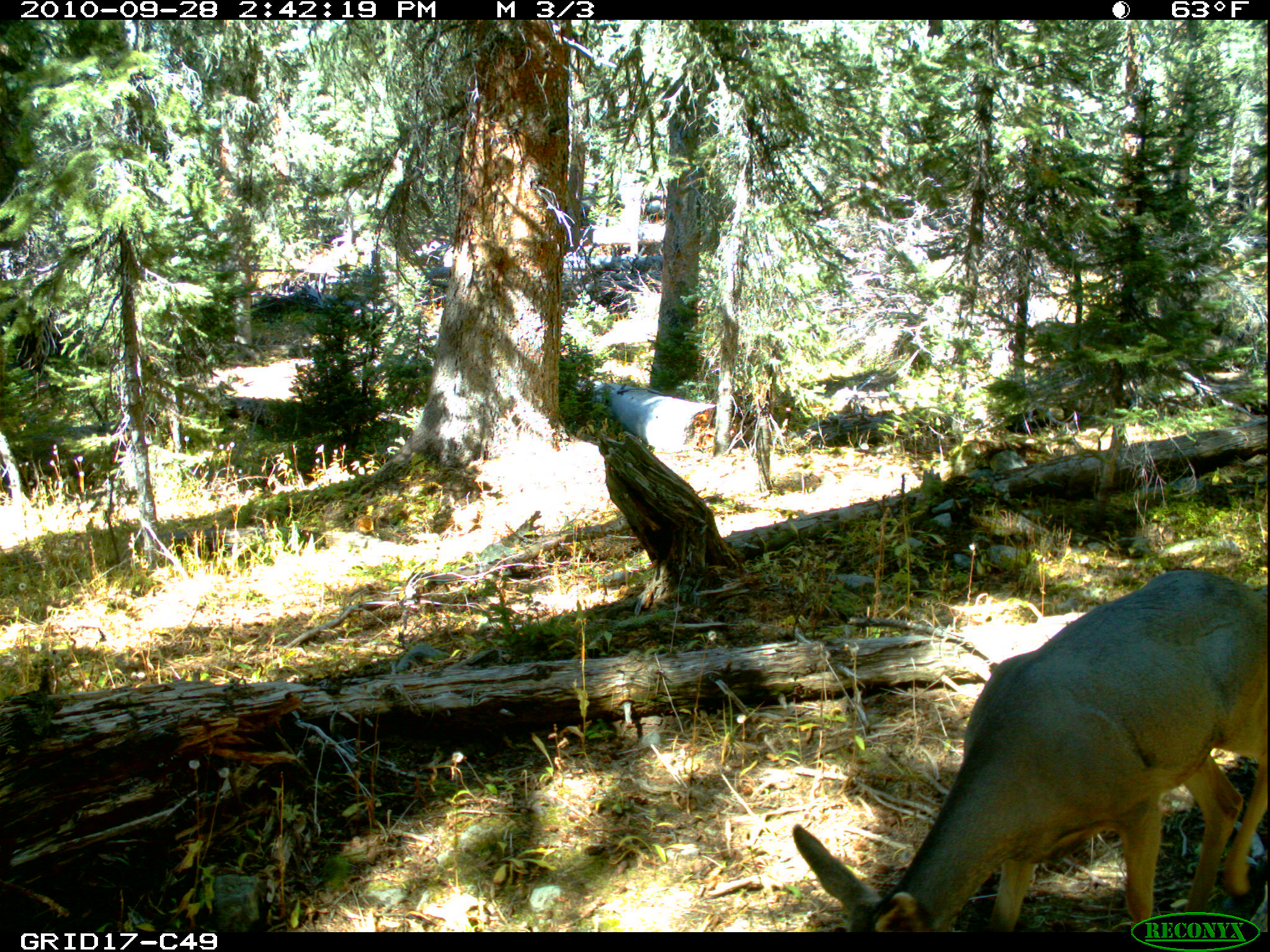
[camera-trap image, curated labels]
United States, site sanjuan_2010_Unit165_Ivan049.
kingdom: Animalia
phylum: Chordata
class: Mammalia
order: Artiodactyla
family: Cervidae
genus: Odocoileus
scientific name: Odocoileus hemionus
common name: mule deer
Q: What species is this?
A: Odocoileus hemionus (mule deer).